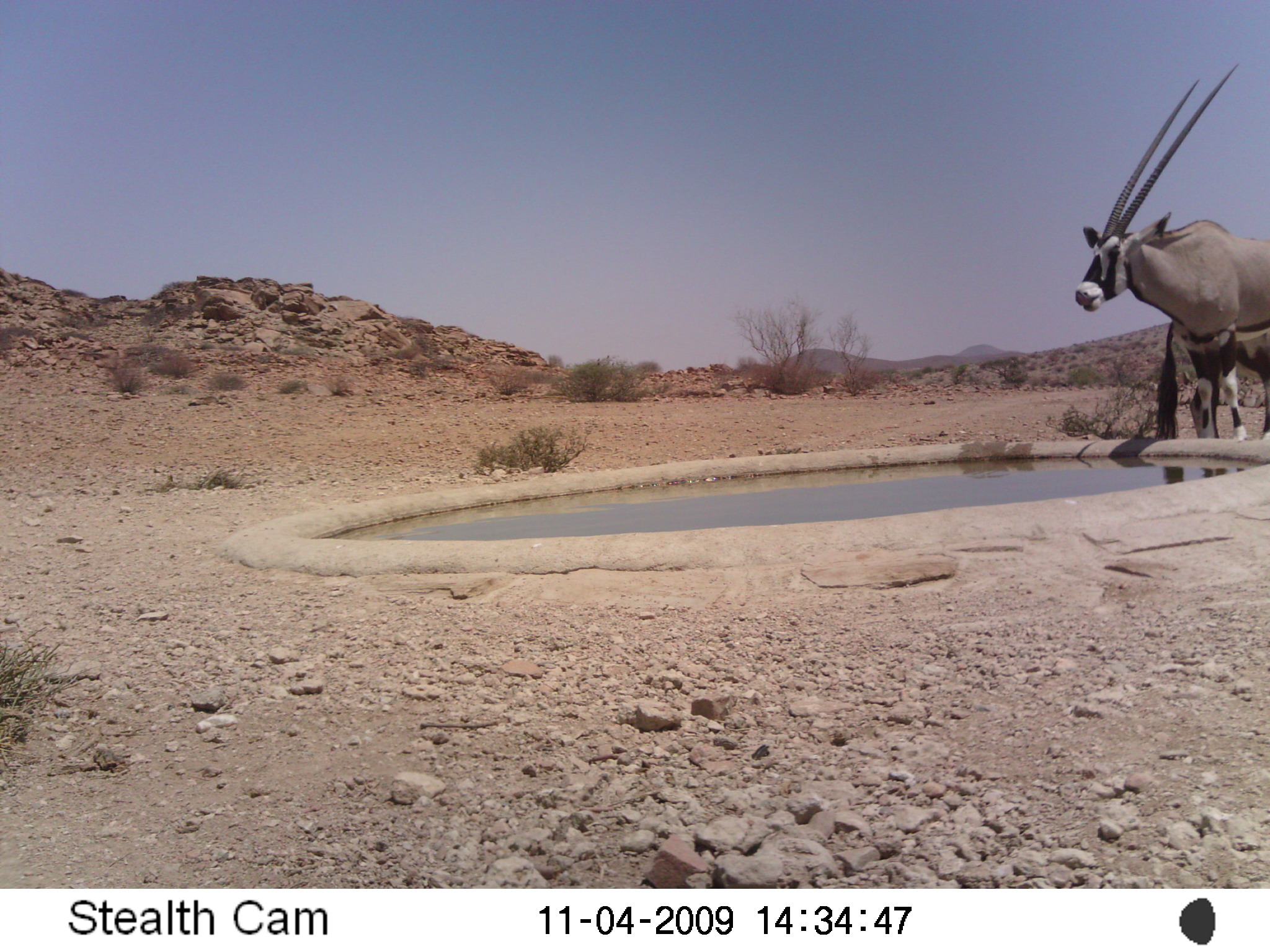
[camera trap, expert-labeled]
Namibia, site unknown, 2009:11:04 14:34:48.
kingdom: Animalia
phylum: Chordata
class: Mammalia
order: Artiodactyla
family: Bovidae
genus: Oryx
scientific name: Oryx gazella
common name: gemsbok